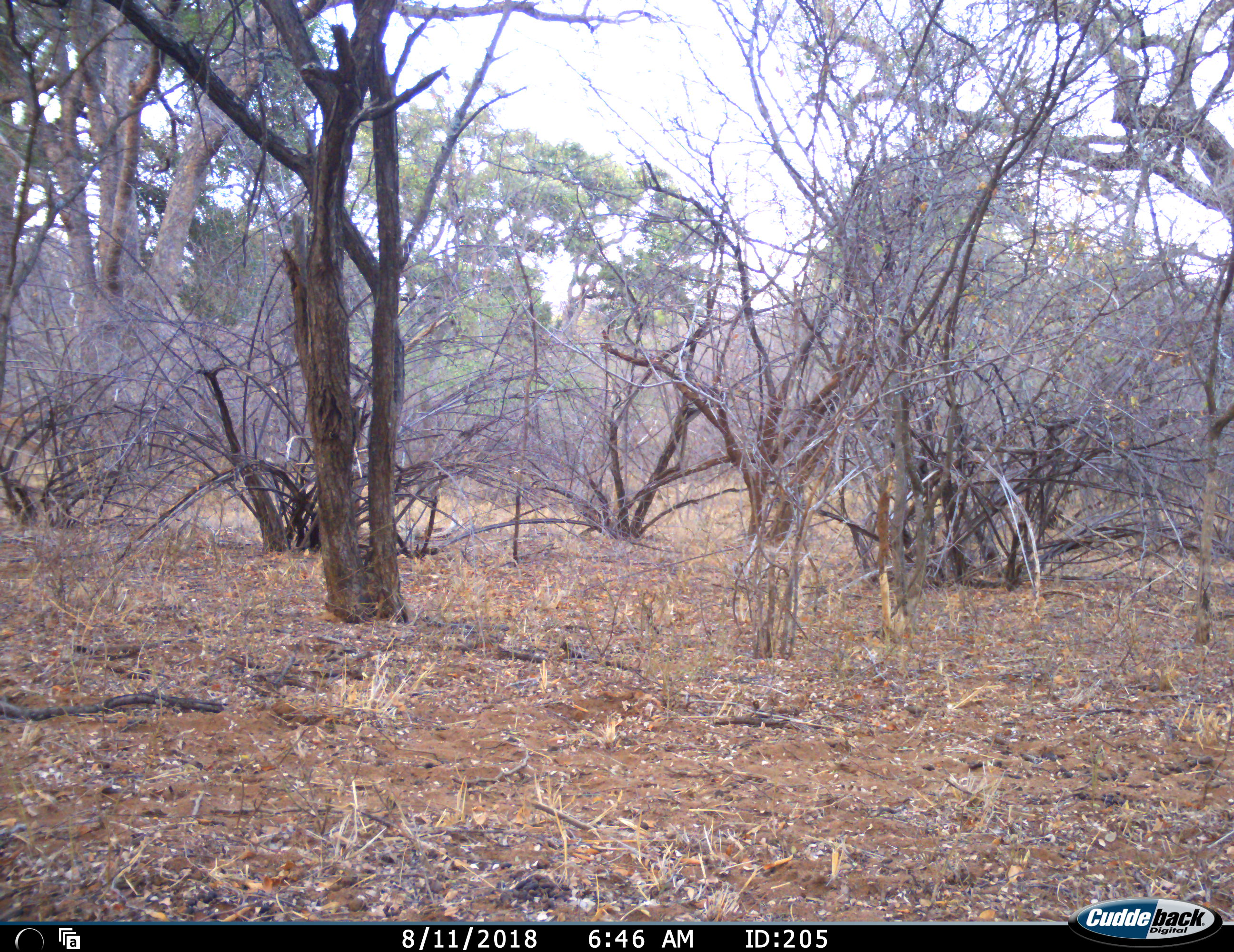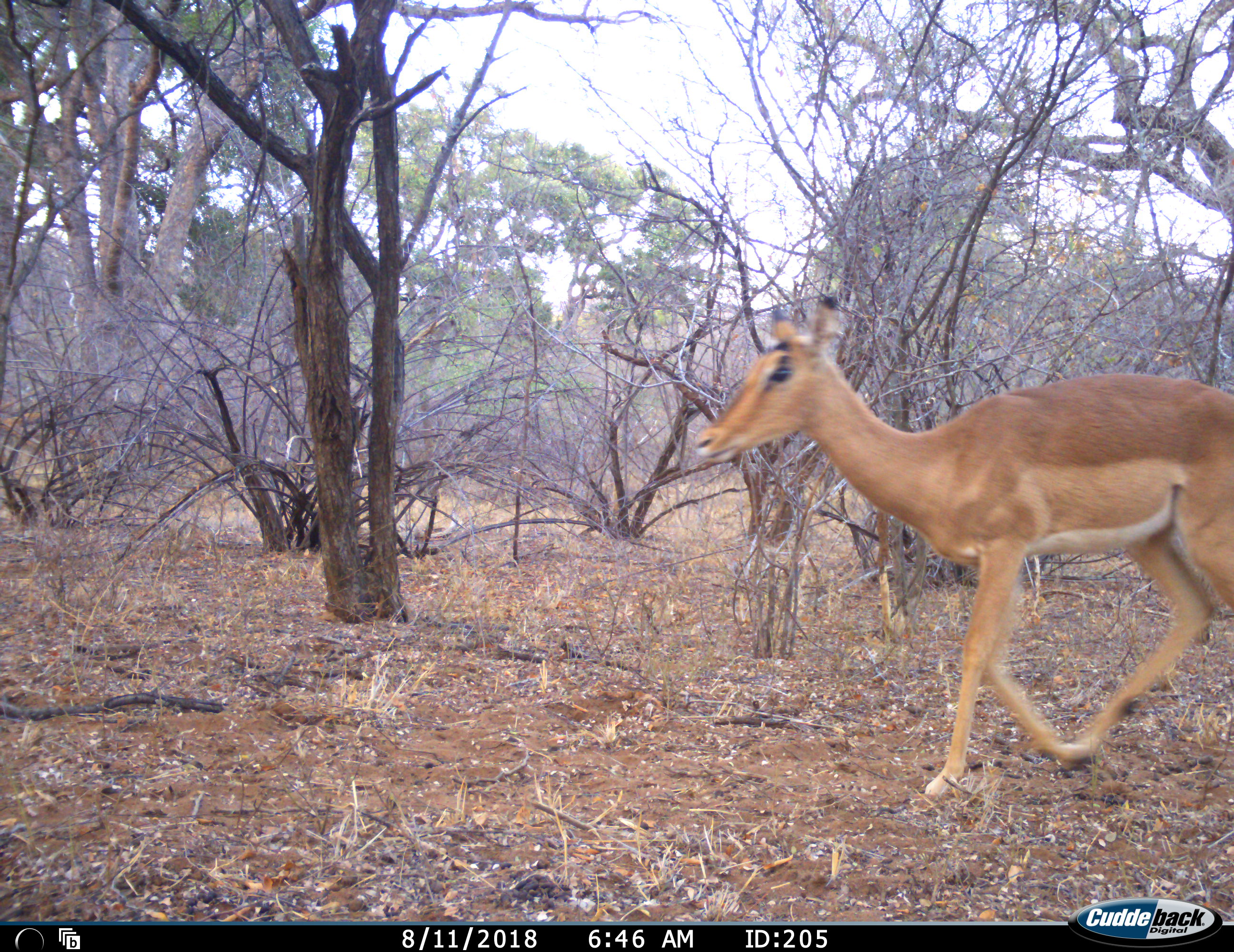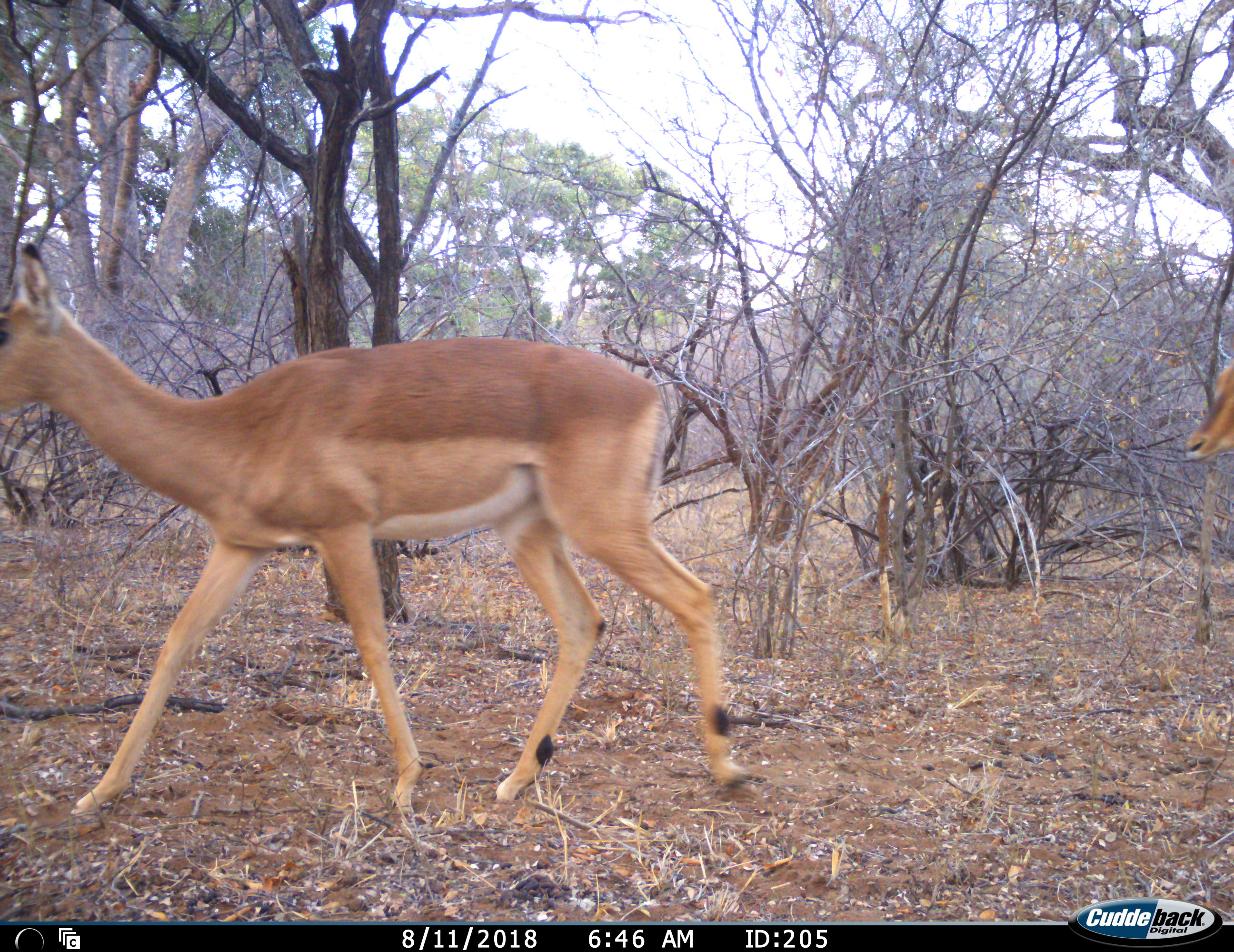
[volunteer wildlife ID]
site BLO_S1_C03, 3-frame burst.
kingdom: Animalia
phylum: Chordata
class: Mammalia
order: Artiodactyla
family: Bovidae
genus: Aepyceros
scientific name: Aepyceros melampus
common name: impala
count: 2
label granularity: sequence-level